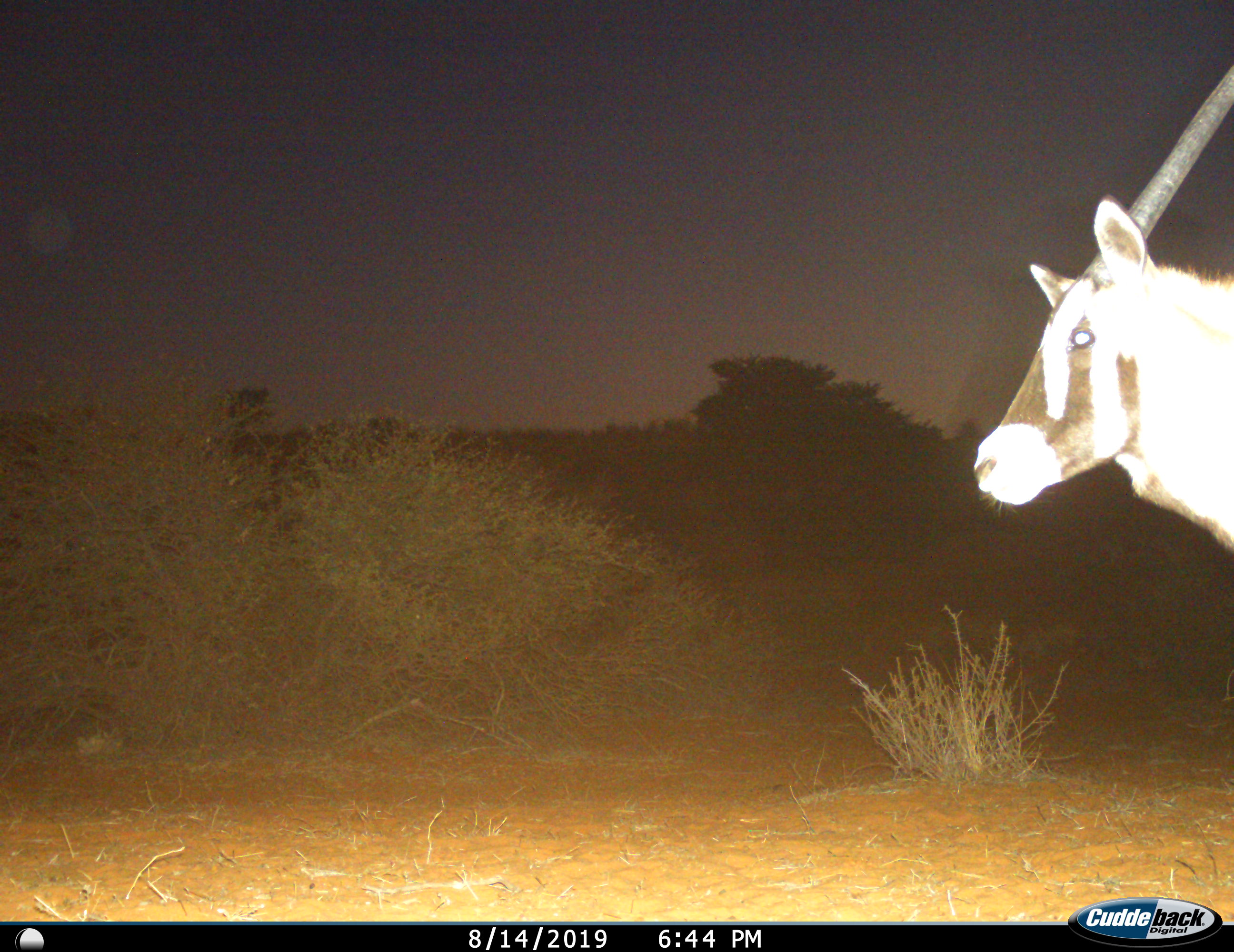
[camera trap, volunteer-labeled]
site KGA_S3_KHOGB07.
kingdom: Animalia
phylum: Chordata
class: Mammalia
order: Artiodactyla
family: Bovidae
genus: Oryx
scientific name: Oryx gazella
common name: gemsbok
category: oryx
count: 1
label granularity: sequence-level